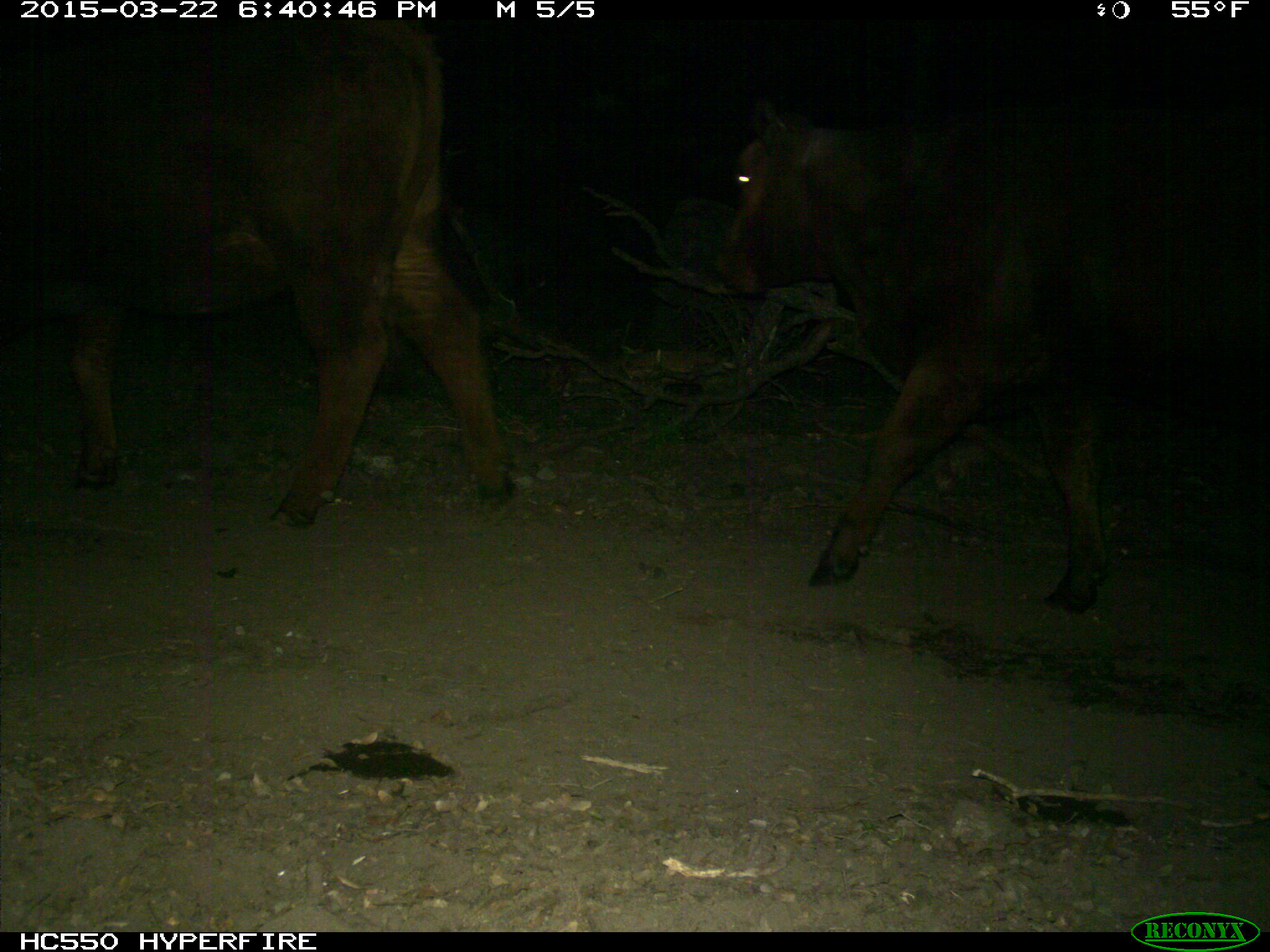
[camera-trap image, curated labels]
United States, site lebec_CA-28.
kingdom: Animalia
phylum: Chordata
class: Mammalia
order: Artiodactyla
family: Bovidae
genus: Bos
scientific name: Bos taurus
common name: domestic cow